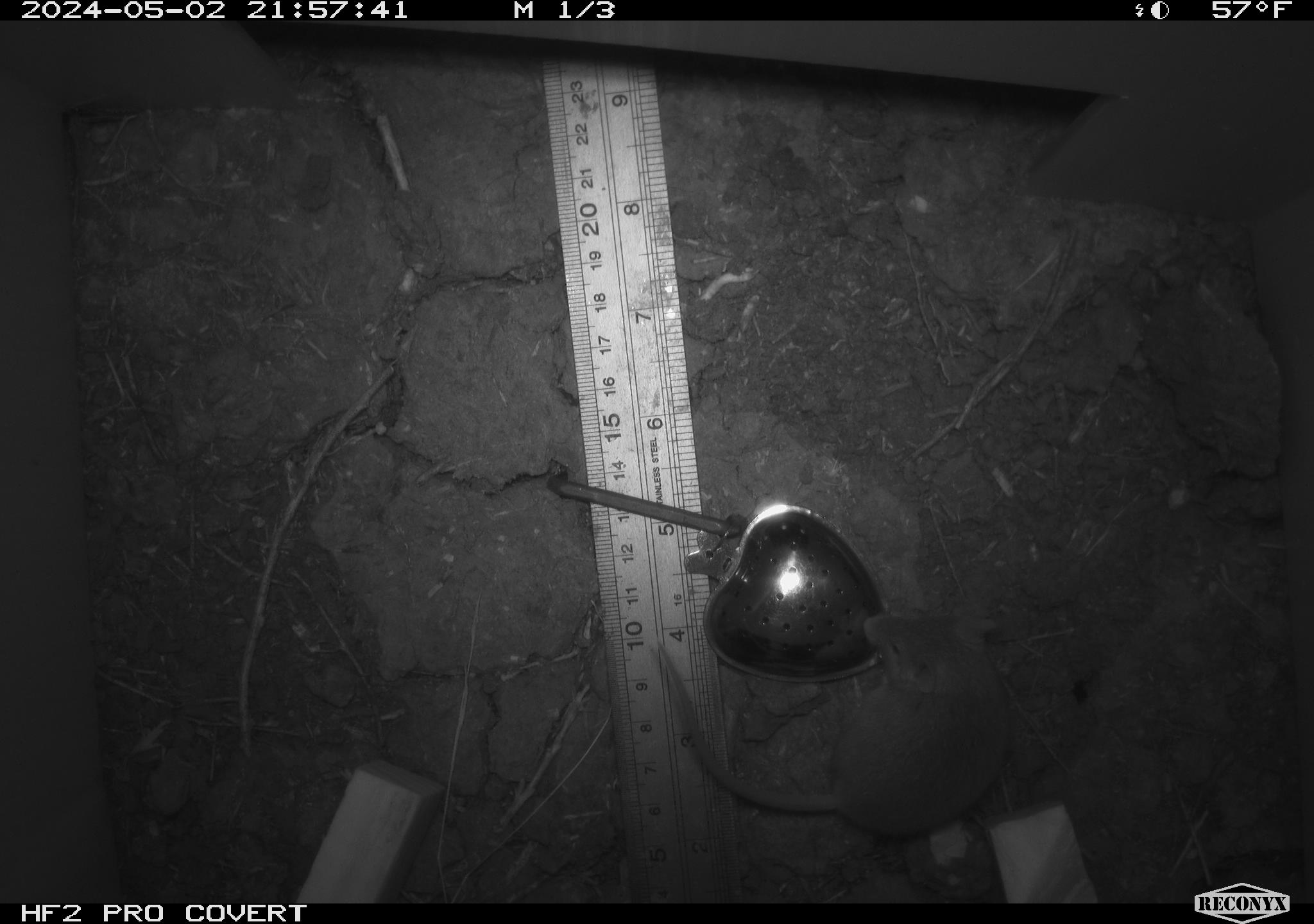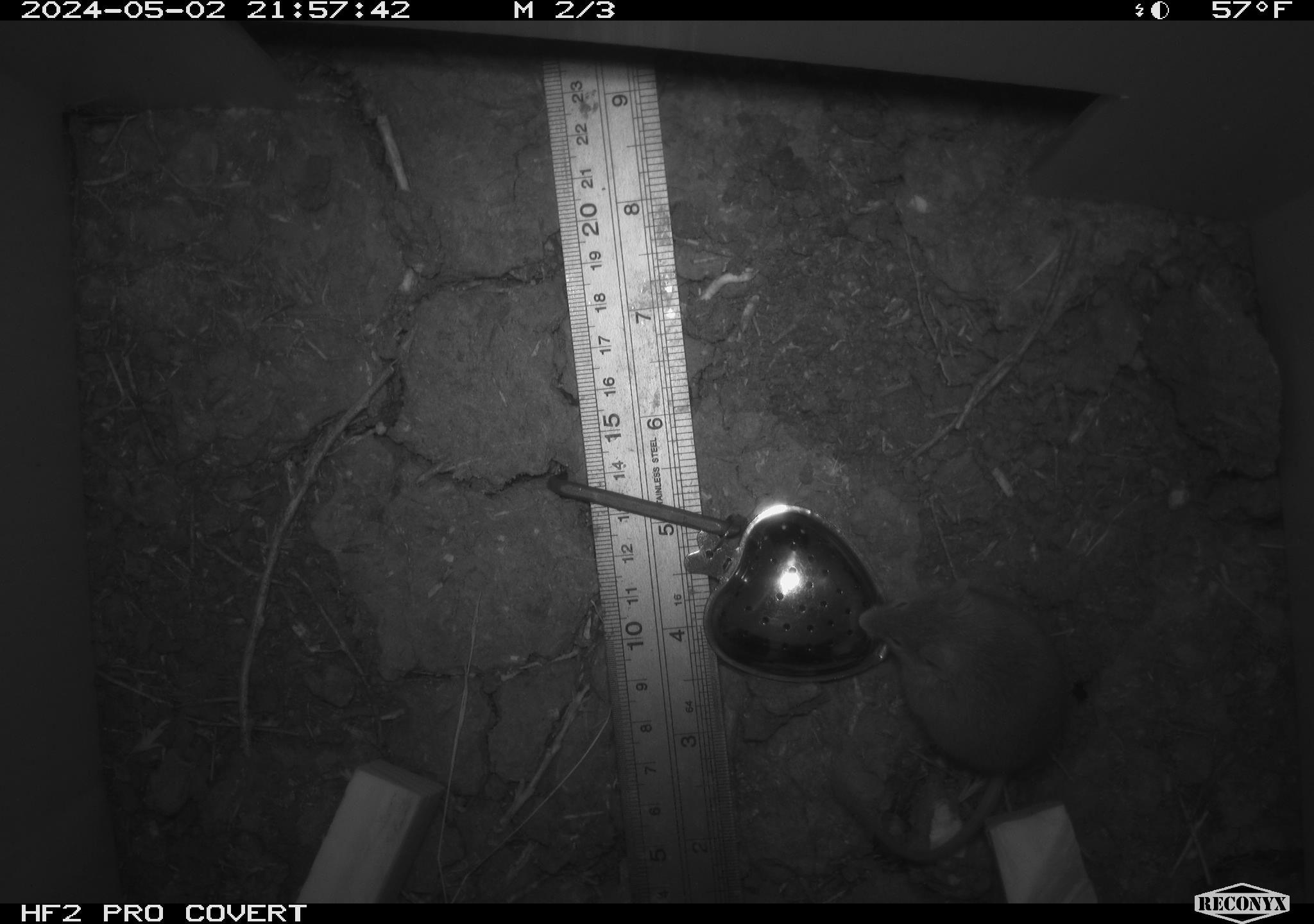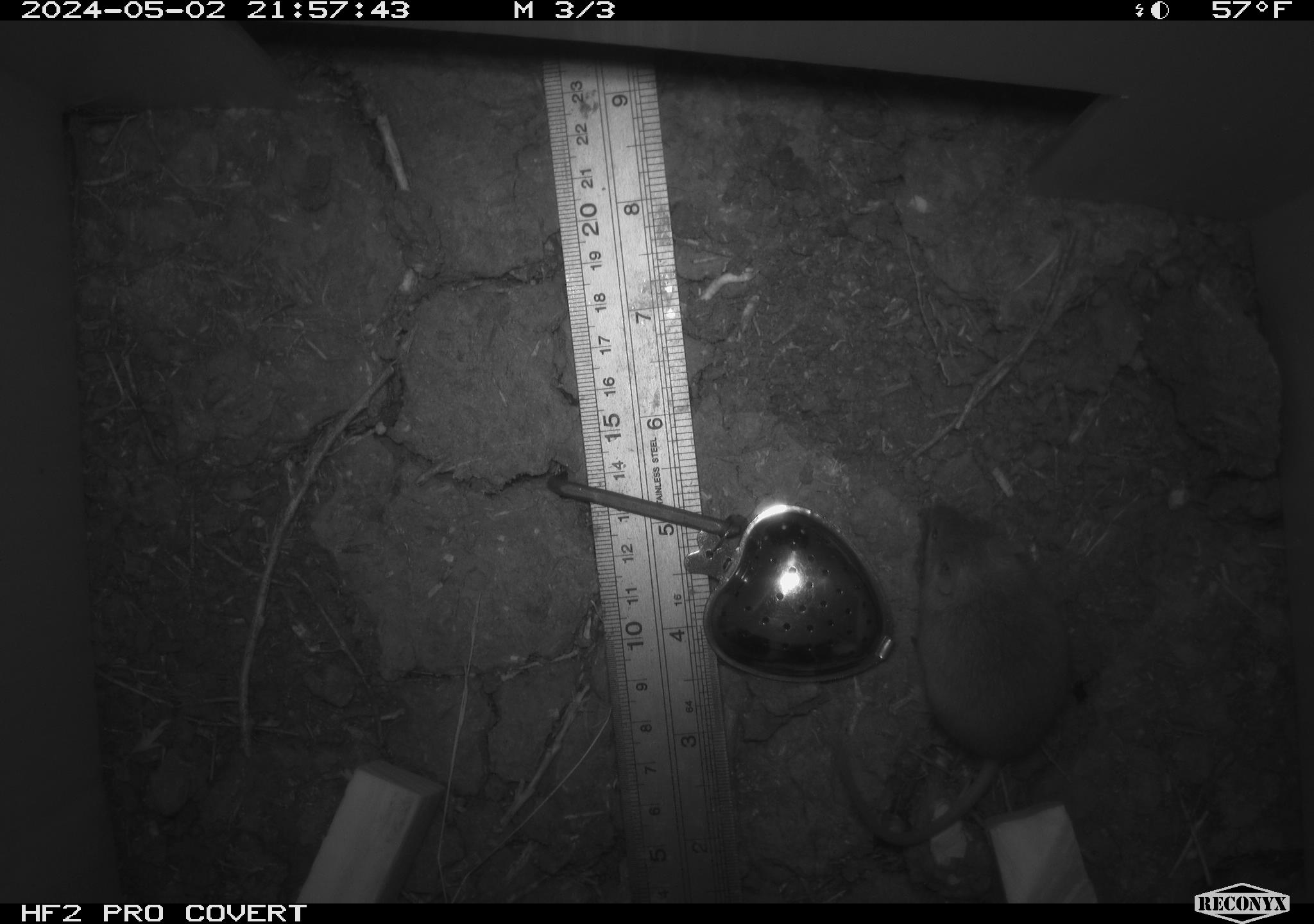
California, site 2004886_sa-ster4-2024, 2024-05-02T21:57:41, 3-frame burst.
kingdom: Animalia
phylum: Chordata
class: Mammalia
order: Rodentia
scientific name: Rodentia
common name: mouse species